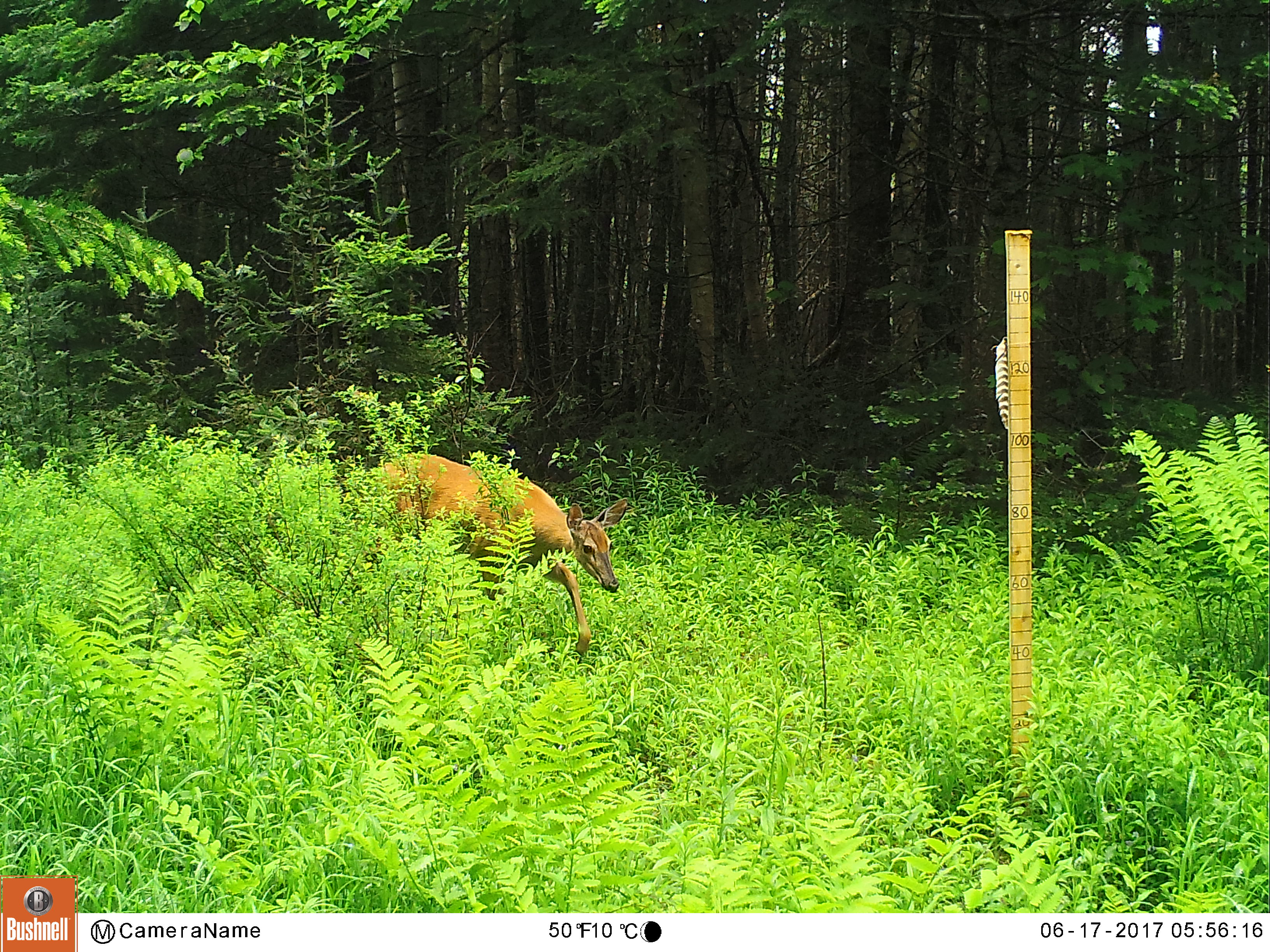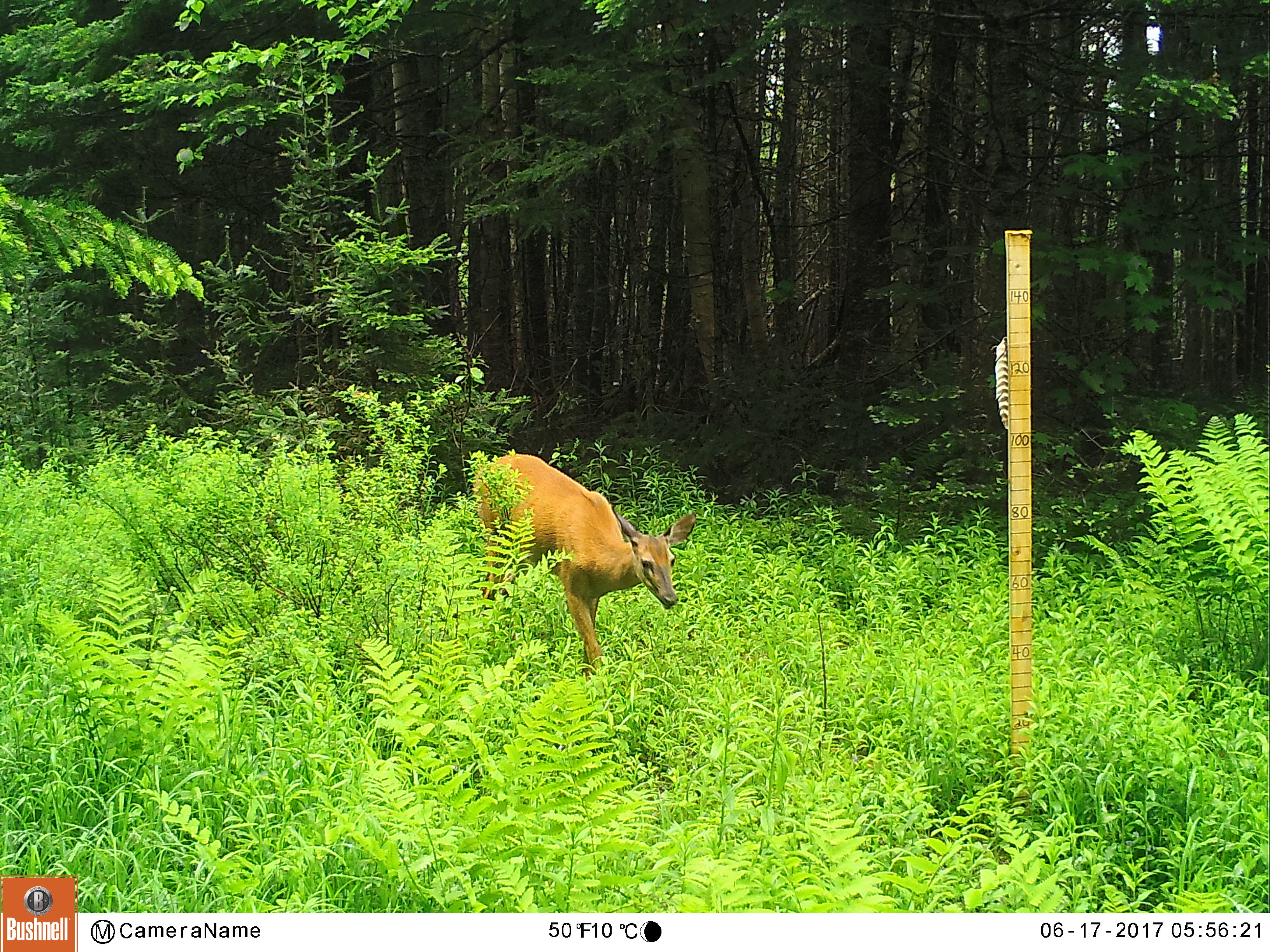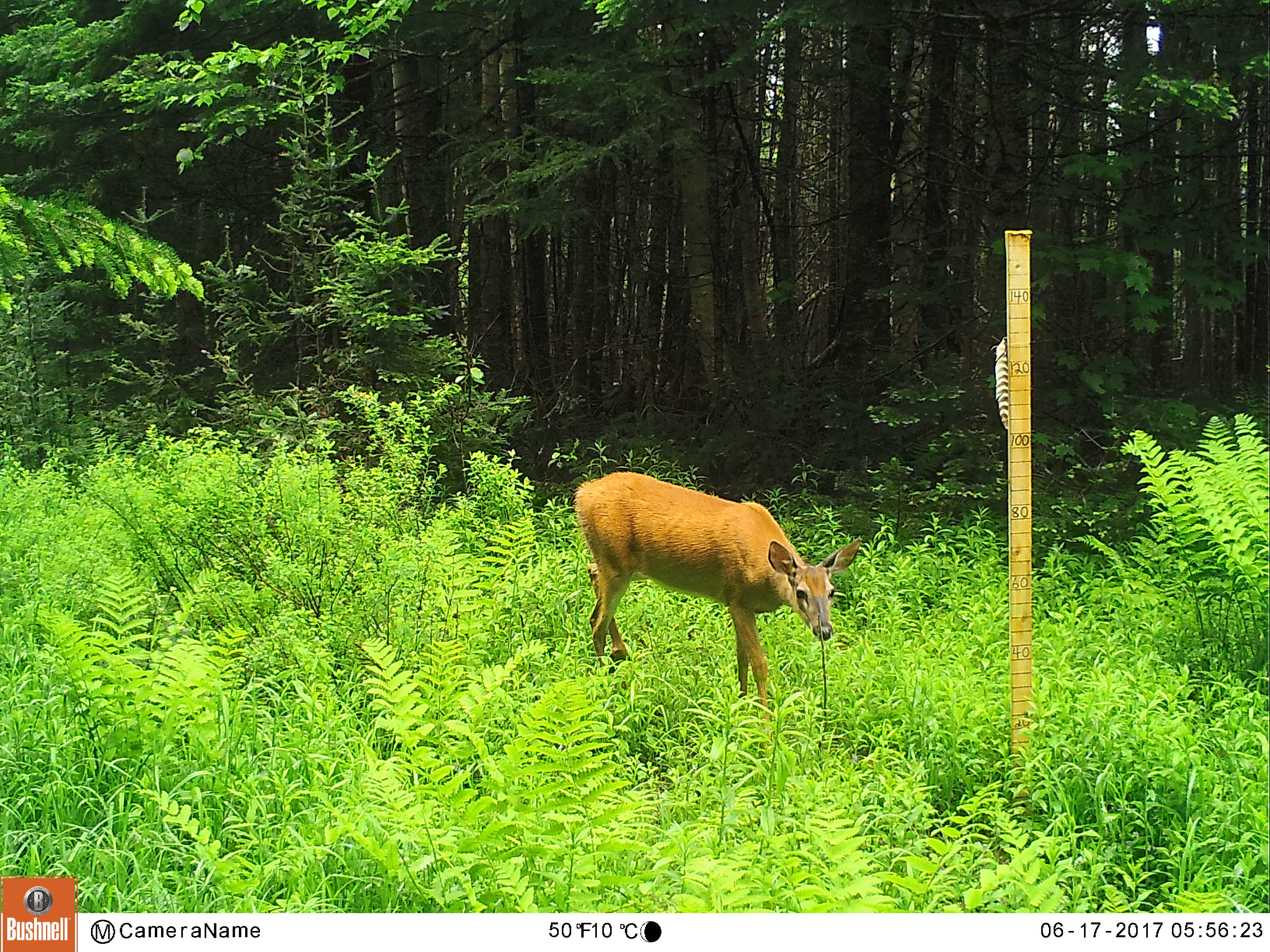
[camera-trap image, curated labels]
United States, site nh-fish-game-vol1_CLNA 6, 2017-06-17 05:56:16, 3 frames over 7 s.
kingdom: Animalia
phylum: Chordata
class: Mammalia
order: Artiodactyla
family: Cervidae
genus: Odocoileus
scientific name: Odocoileus virginianus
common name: white-tailed deer